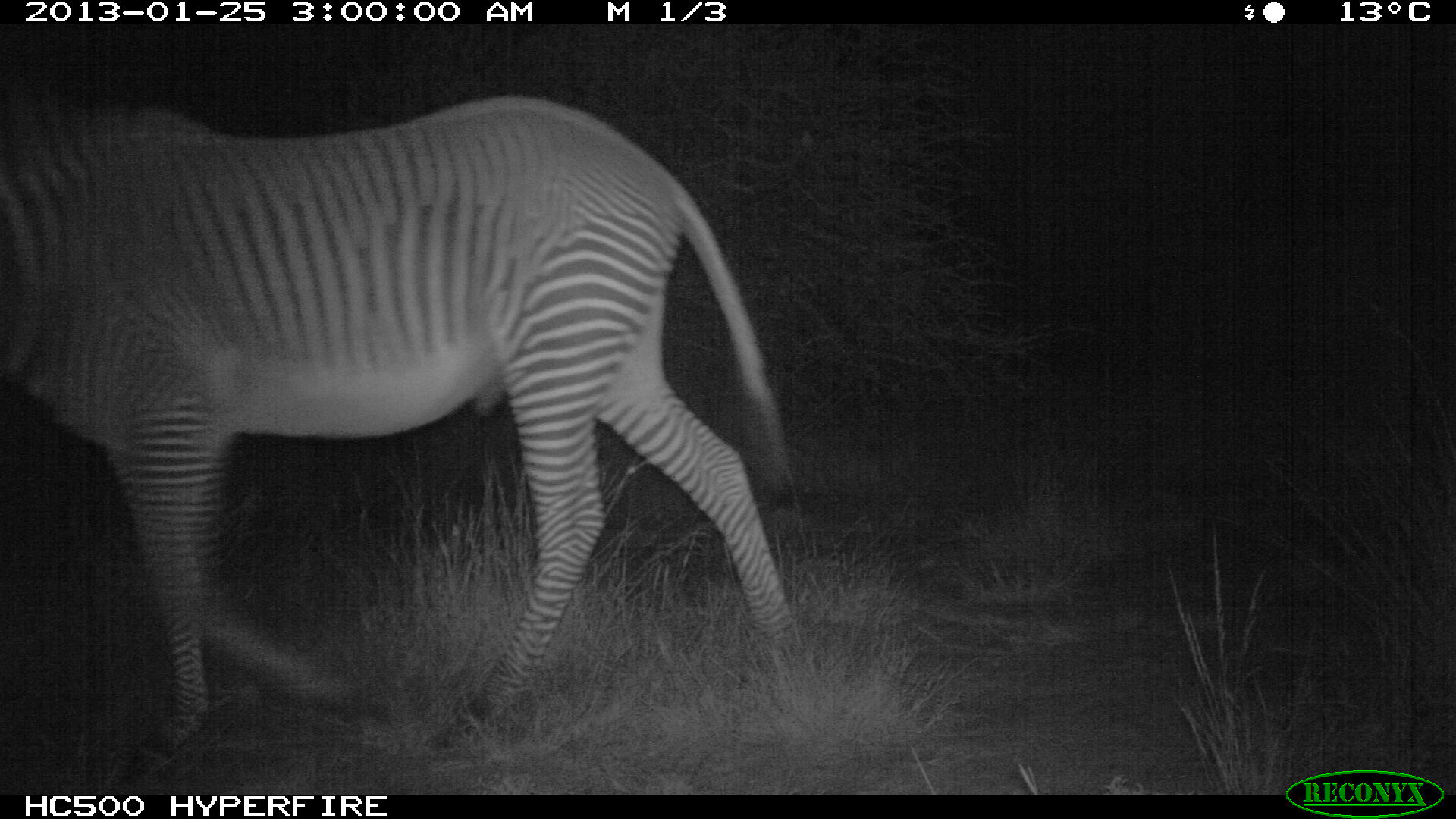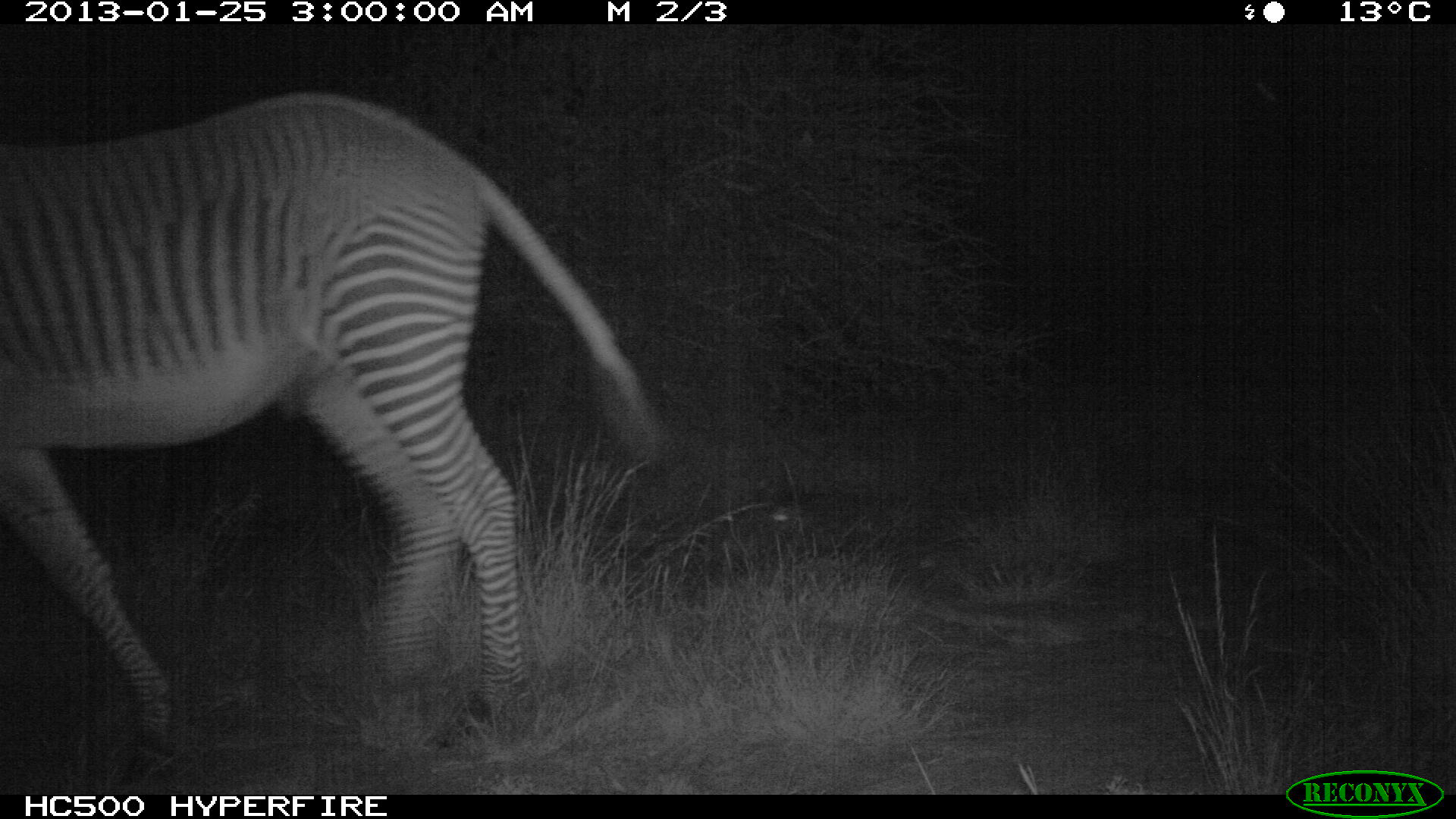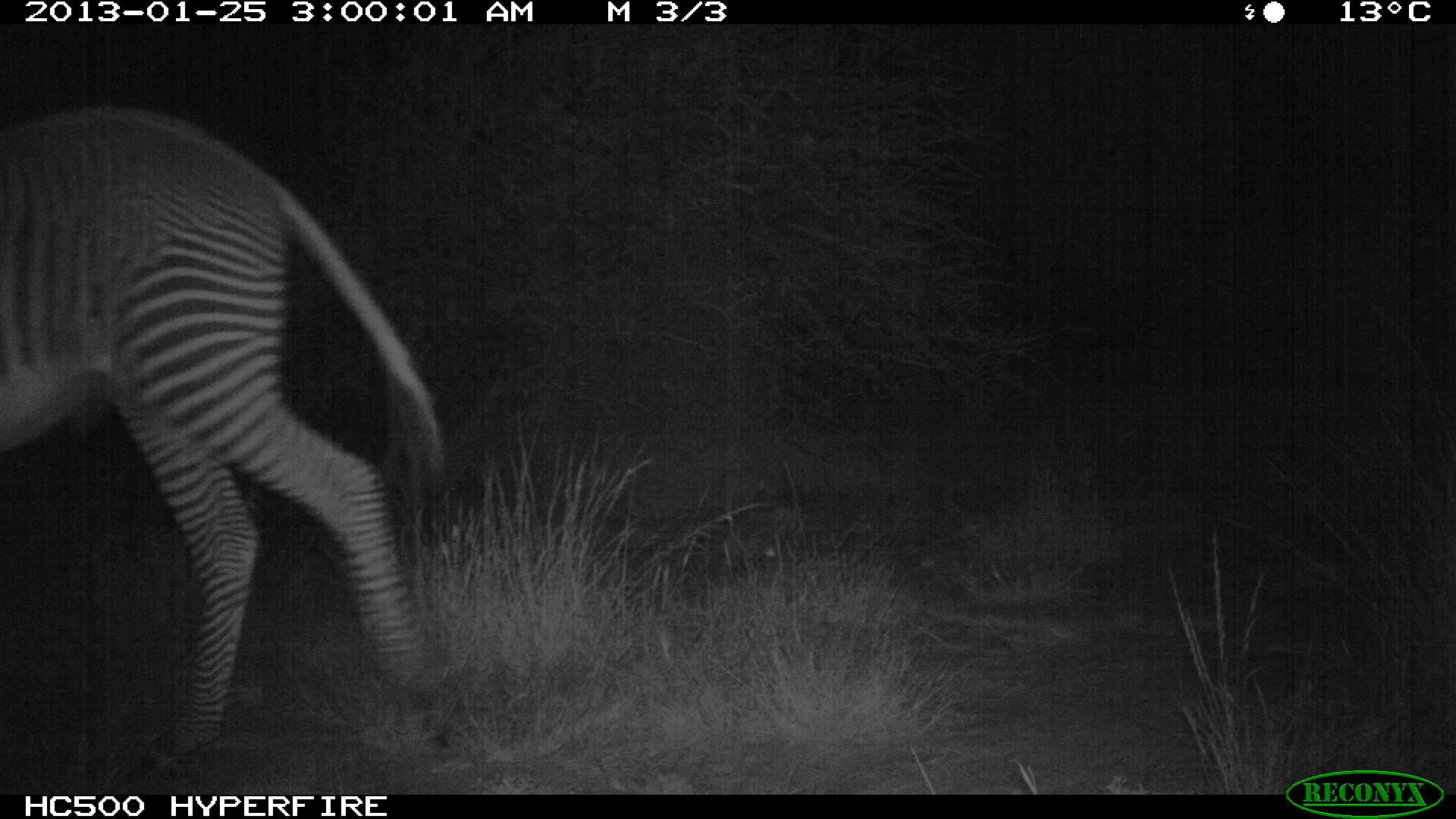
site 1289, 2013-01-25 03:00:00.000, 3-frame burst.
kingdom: Animalia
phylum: Chordata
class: Mammalia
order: Perissodactyla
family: Equidae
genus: Equus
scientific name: Equus grevyi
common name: grévy's zebra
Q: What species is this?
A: Equus grevyi (grévy's zebra).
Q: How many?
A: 1.